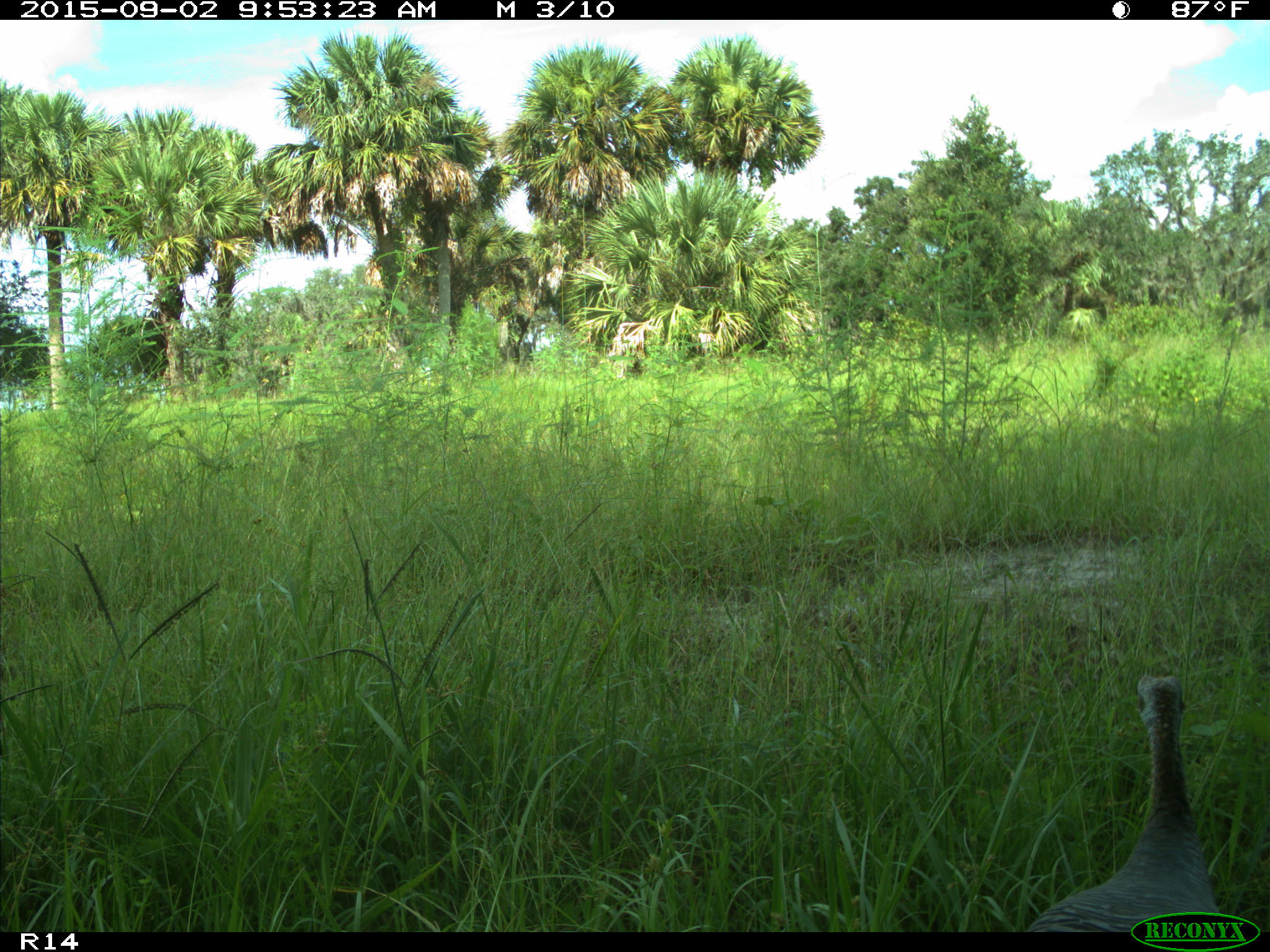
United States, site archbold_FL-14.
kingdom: Animalia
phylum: Chordata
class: Aves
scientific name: Aves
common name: birds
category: unidentified bird